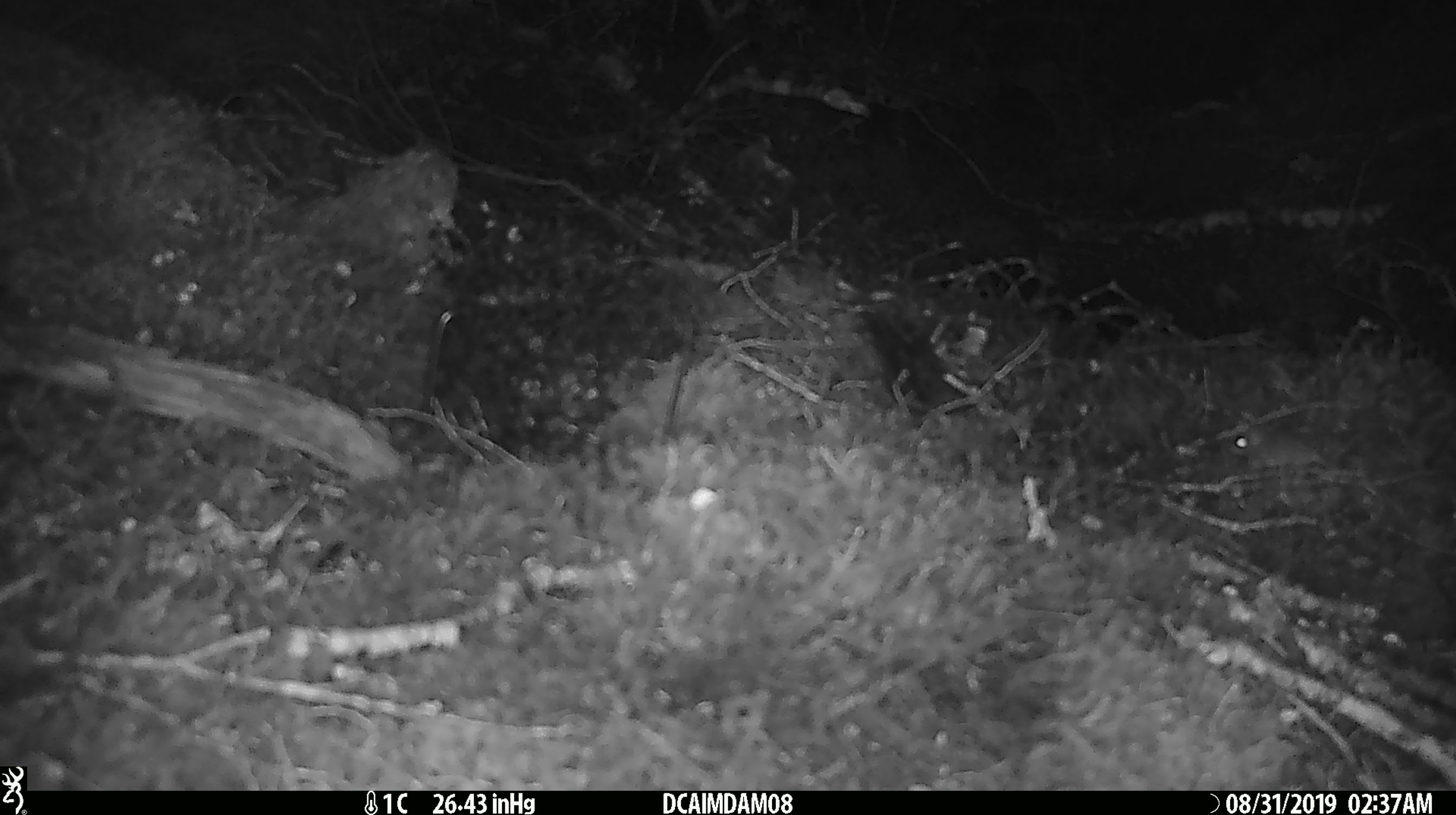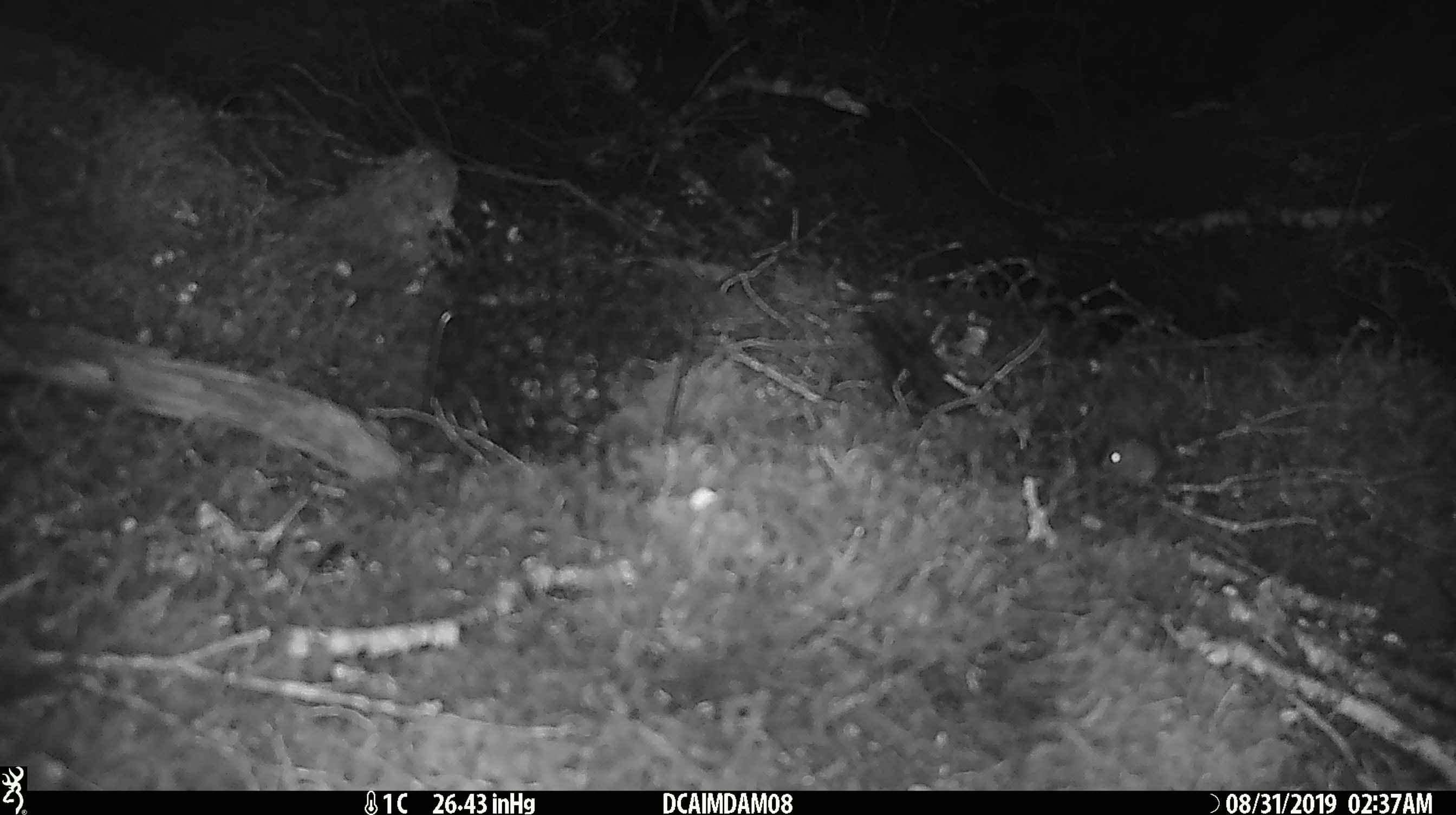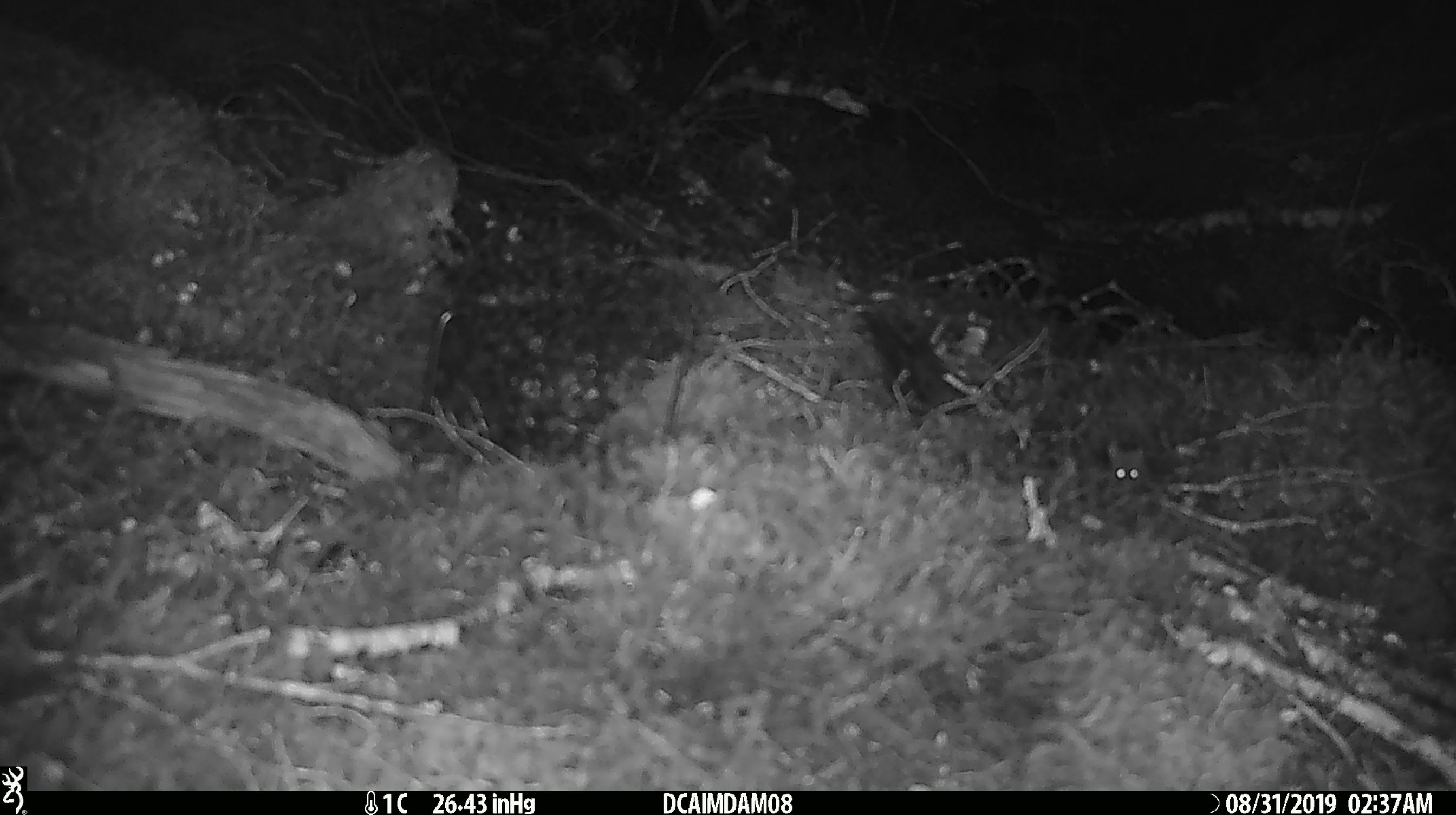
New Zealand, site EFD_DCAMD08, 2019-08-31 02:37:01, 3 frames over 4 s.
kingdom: Animalia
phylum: Chordata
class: Mammalia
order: Rodentia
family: Muridae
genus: Mus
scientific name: Mus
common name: mouse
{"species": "mouse (Mus)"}